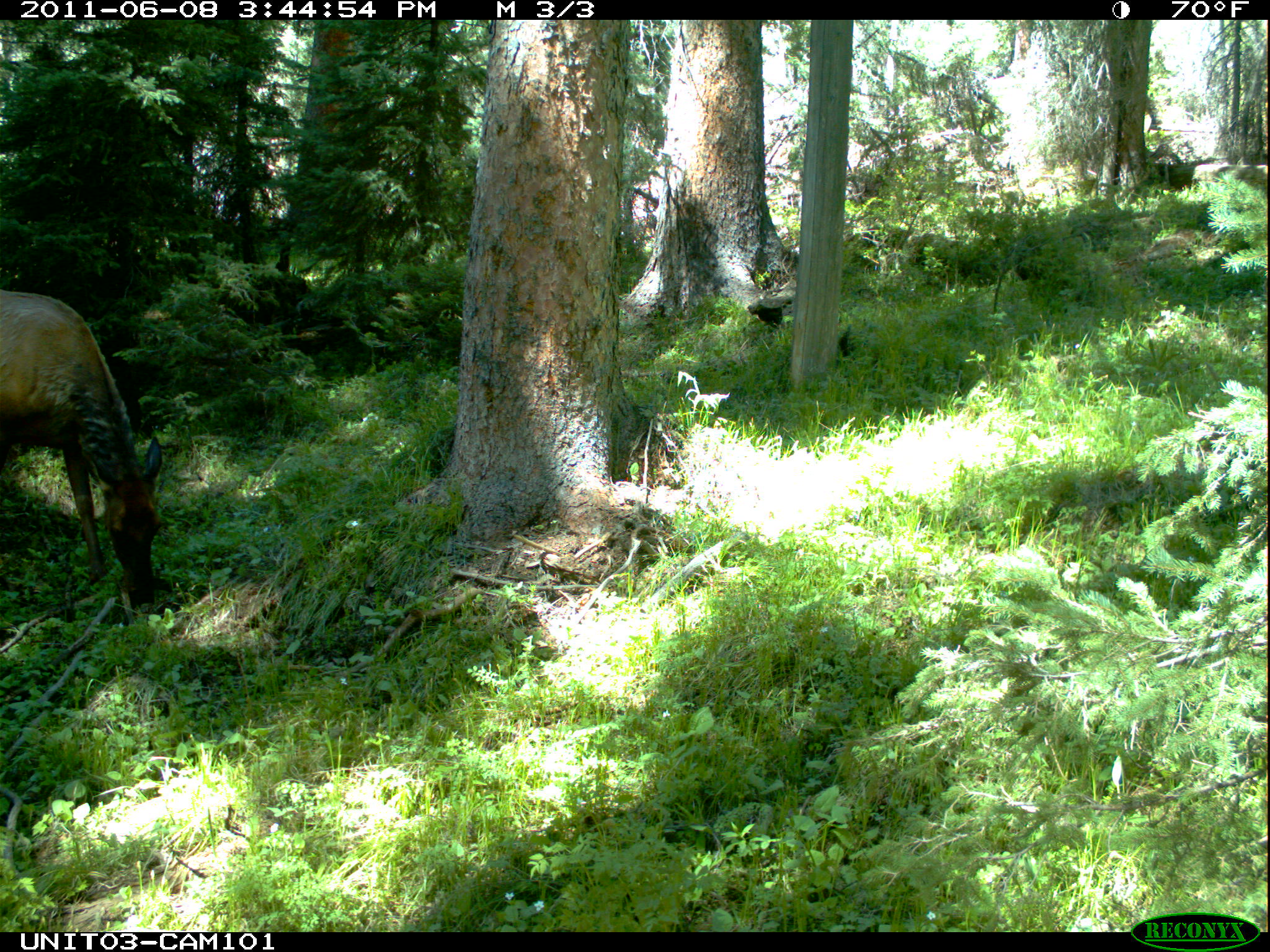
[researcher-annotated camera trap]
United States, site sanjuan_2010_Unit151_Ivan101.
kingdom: Animalia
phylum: Chordata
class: Mammalia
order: Artiodactyla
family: Cervidae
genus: Cervus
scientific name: Cervus elaphus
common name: red deer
Cervus elaphus (red deer).